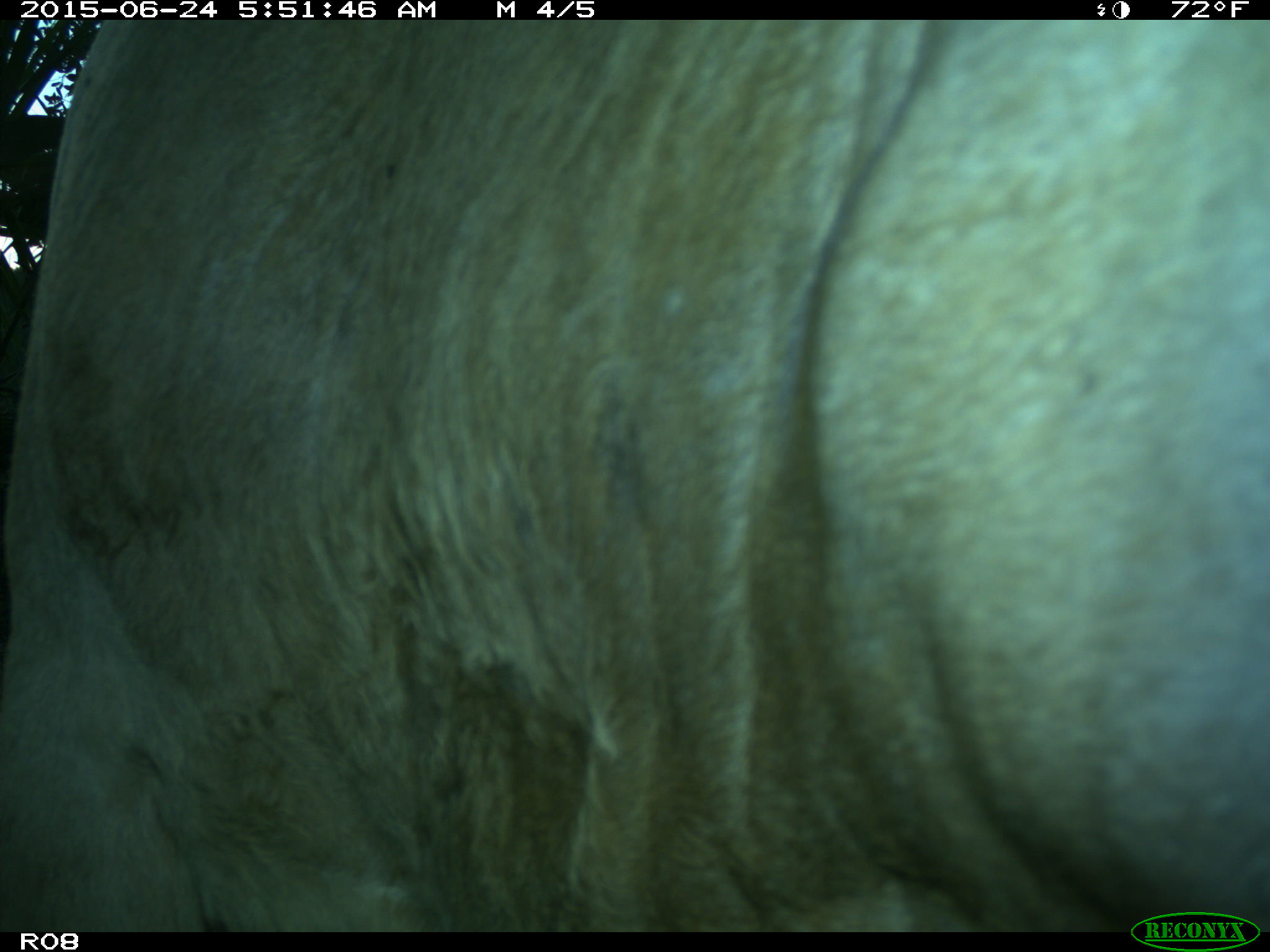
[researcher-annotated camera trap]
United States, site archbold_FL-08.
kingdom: Animalia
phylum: Chordata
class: Mammalia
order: Artiodactyla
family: Bovidae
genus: Bos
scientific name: Bos taurus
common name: domestic cow